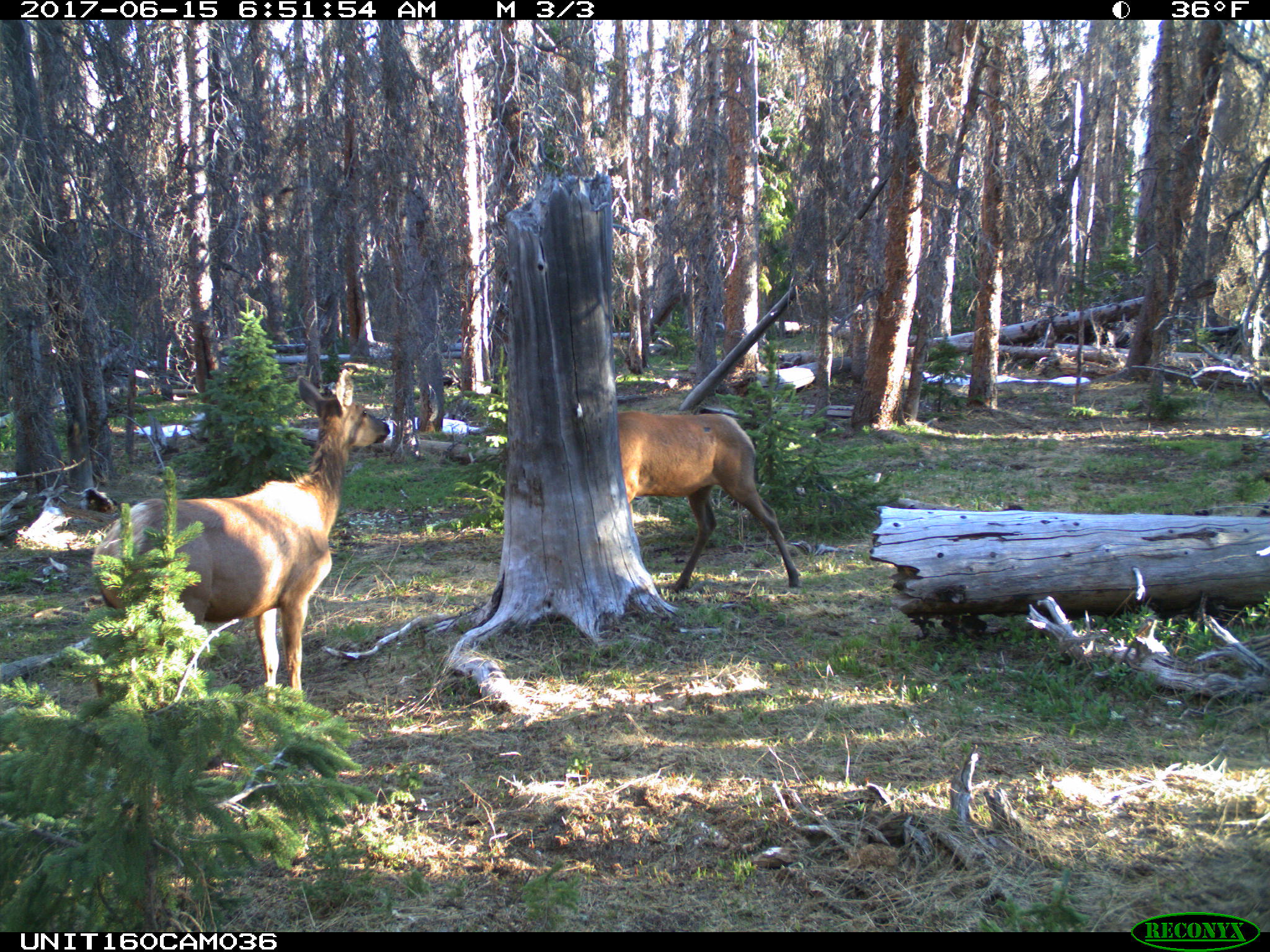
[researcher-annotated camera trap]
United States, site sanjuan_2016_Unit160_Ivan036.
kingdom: Animalia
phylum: Chordata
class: Mammalia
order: Artiodactyla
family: Cervidae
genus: Cervus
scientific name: Cervus elaphus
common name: red deer